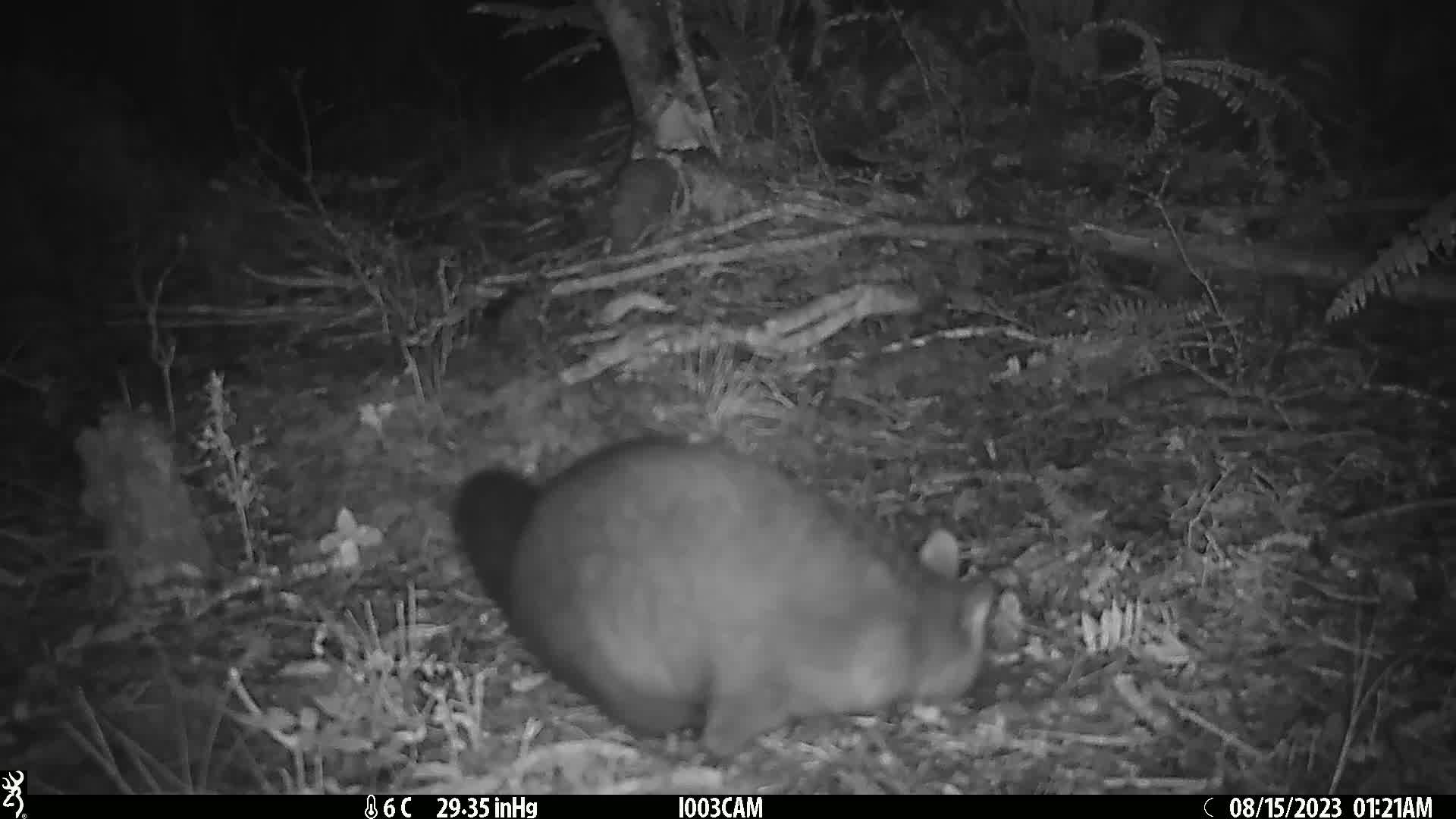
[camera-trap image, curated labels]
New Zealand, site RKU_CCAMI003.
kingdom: Animalia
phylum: Chordata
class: Mammalia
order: Diprotodontia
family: Phalangeridae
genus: Trichosurus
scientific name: Trichosurus vulpecula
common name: common brushtail possum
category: possum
Possum (common brushtail possum) (Trichosurus vulpecula).